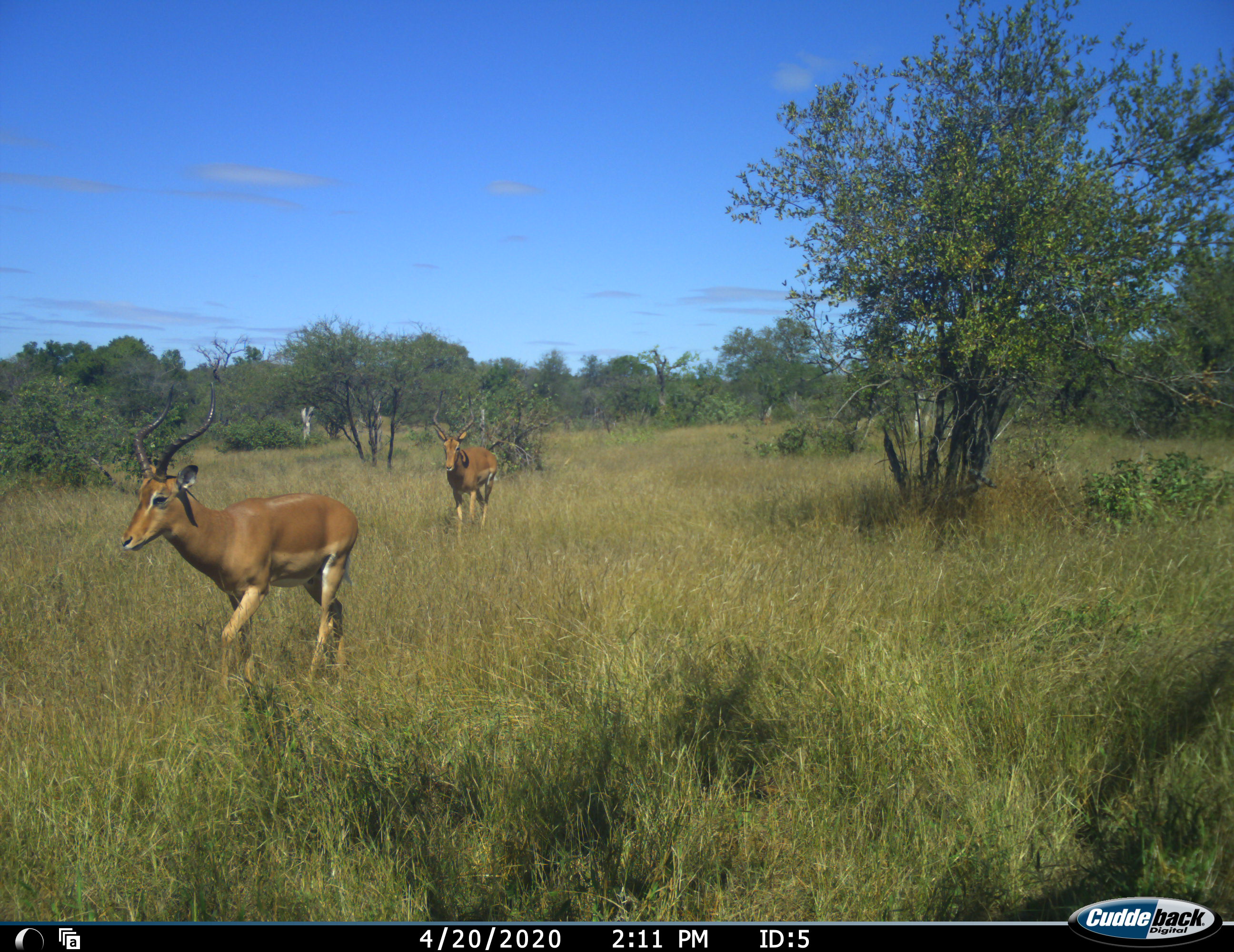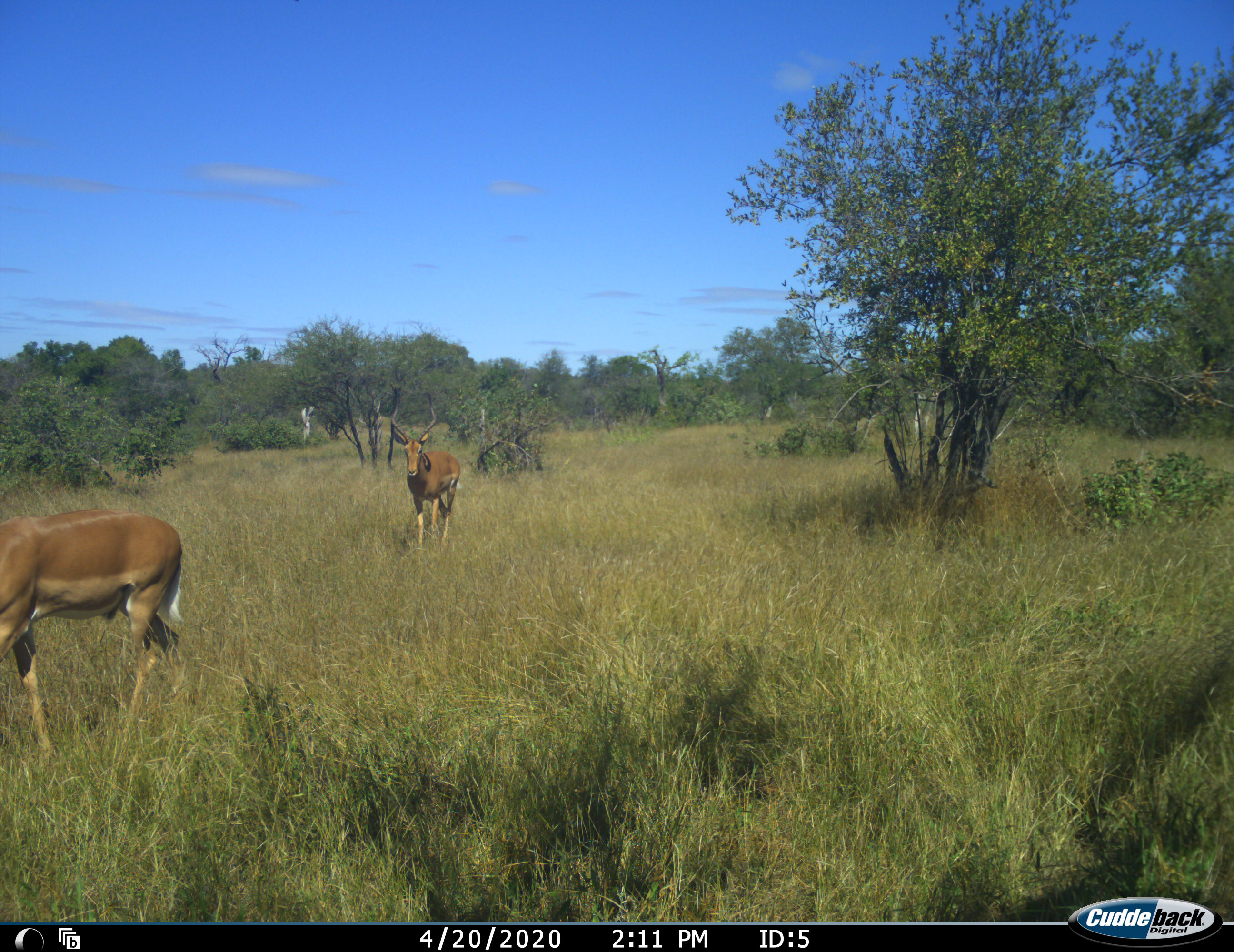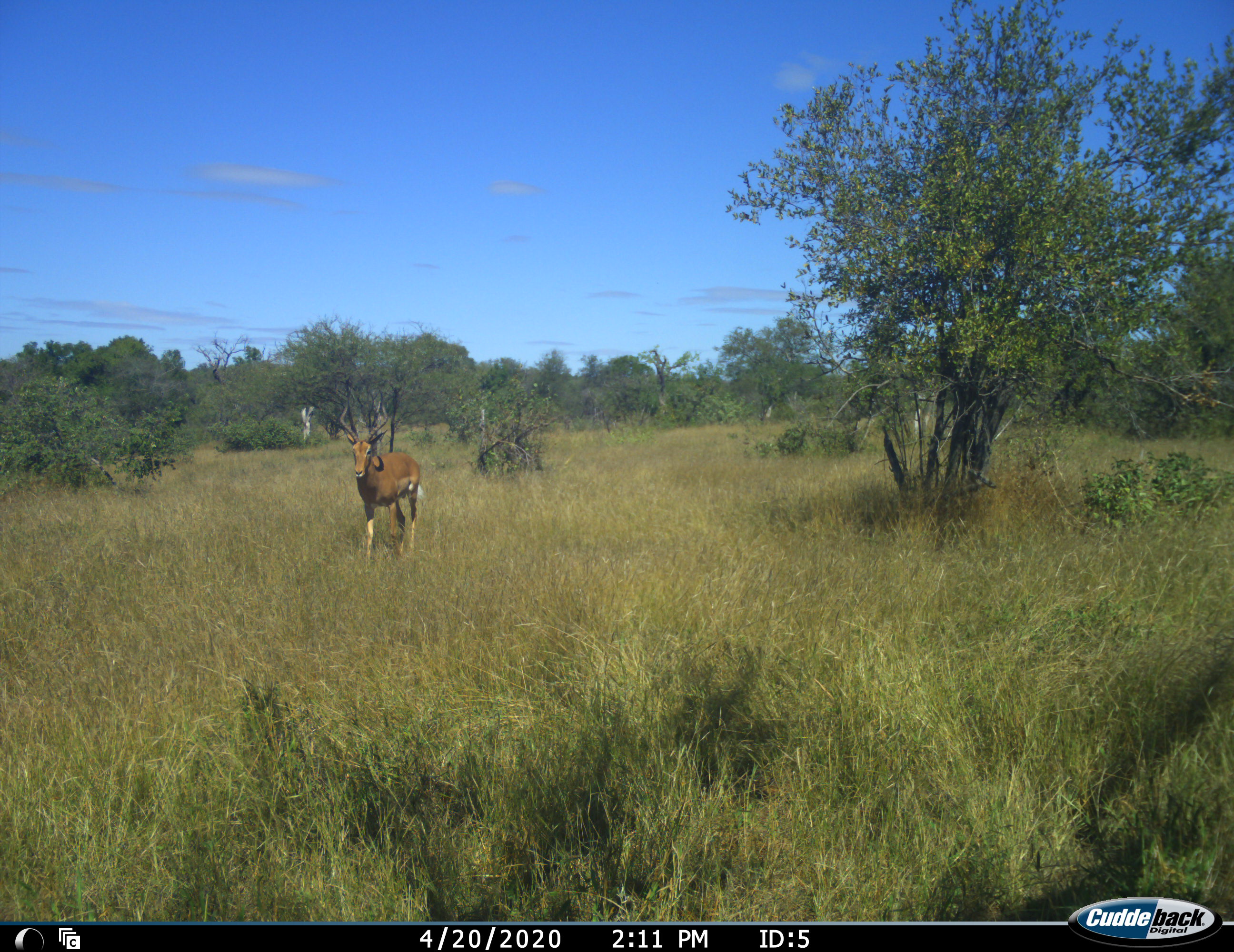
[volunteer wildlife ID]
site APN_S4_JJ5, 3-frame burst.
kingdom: Animalia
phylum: Chordata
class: Mammalia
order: Artiodactyla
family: Bovidae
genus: Aepyceros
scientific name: Aepyceros melampus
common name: impala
Impala (Aepyceros melampus), count 2. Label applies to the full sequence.